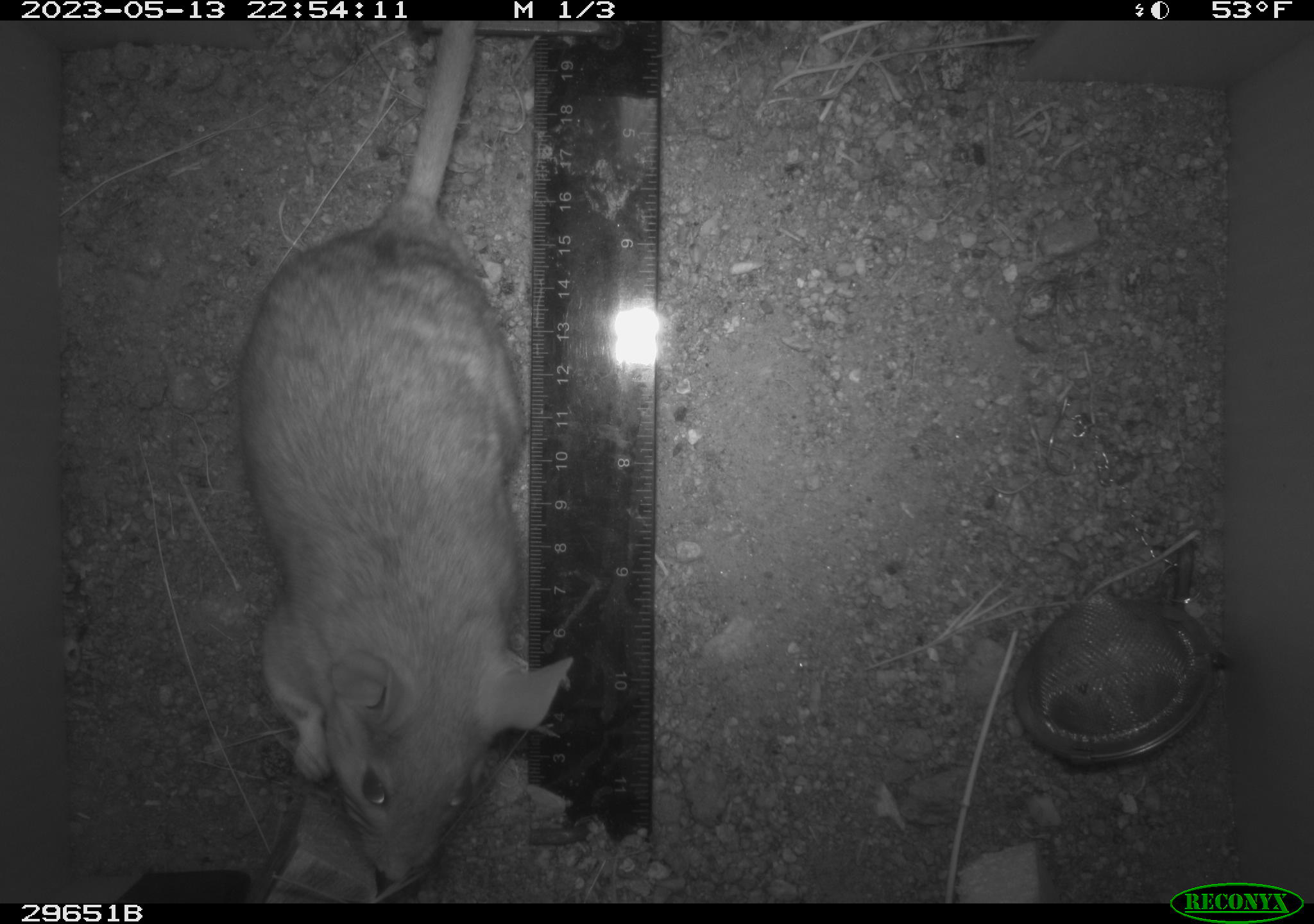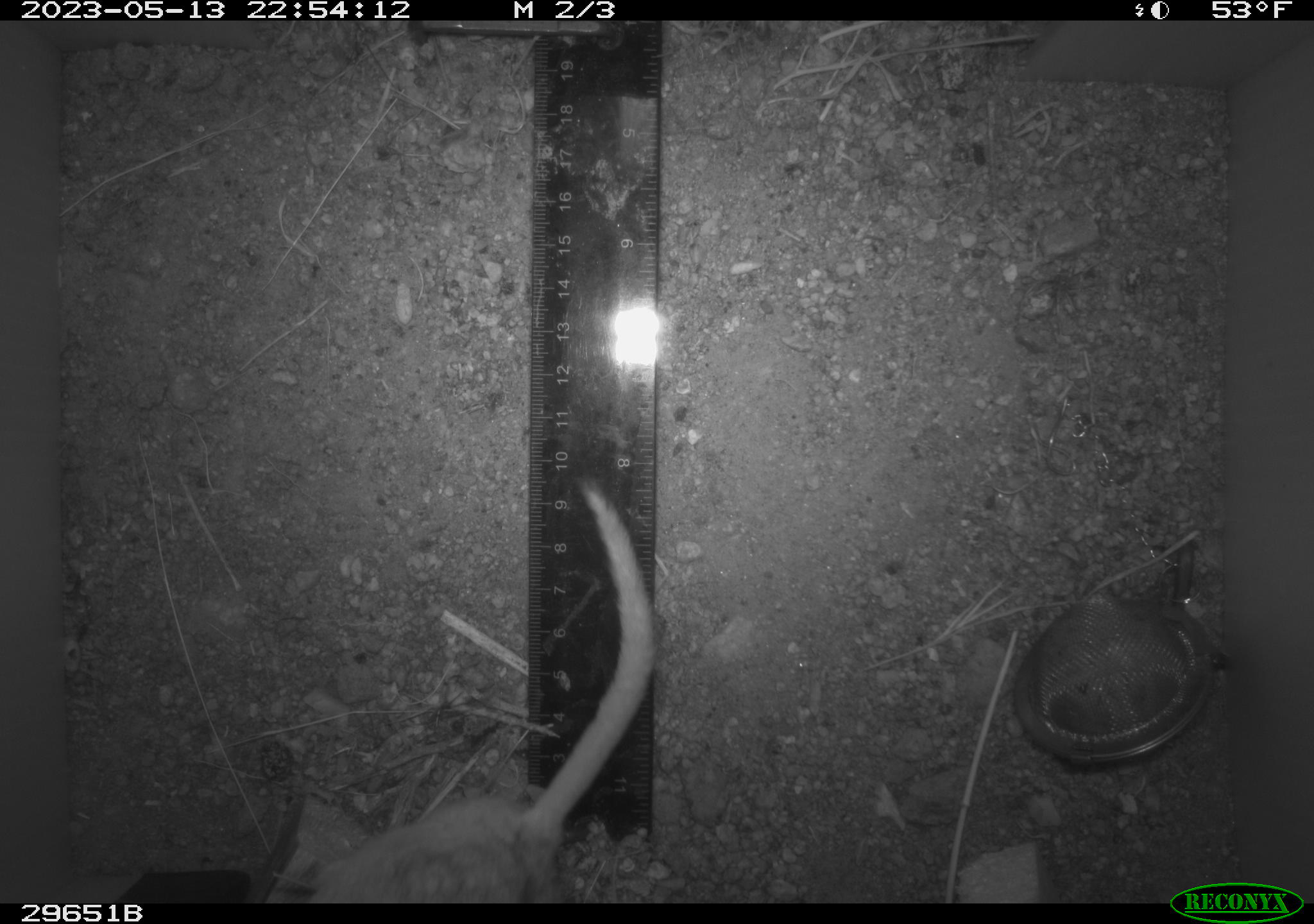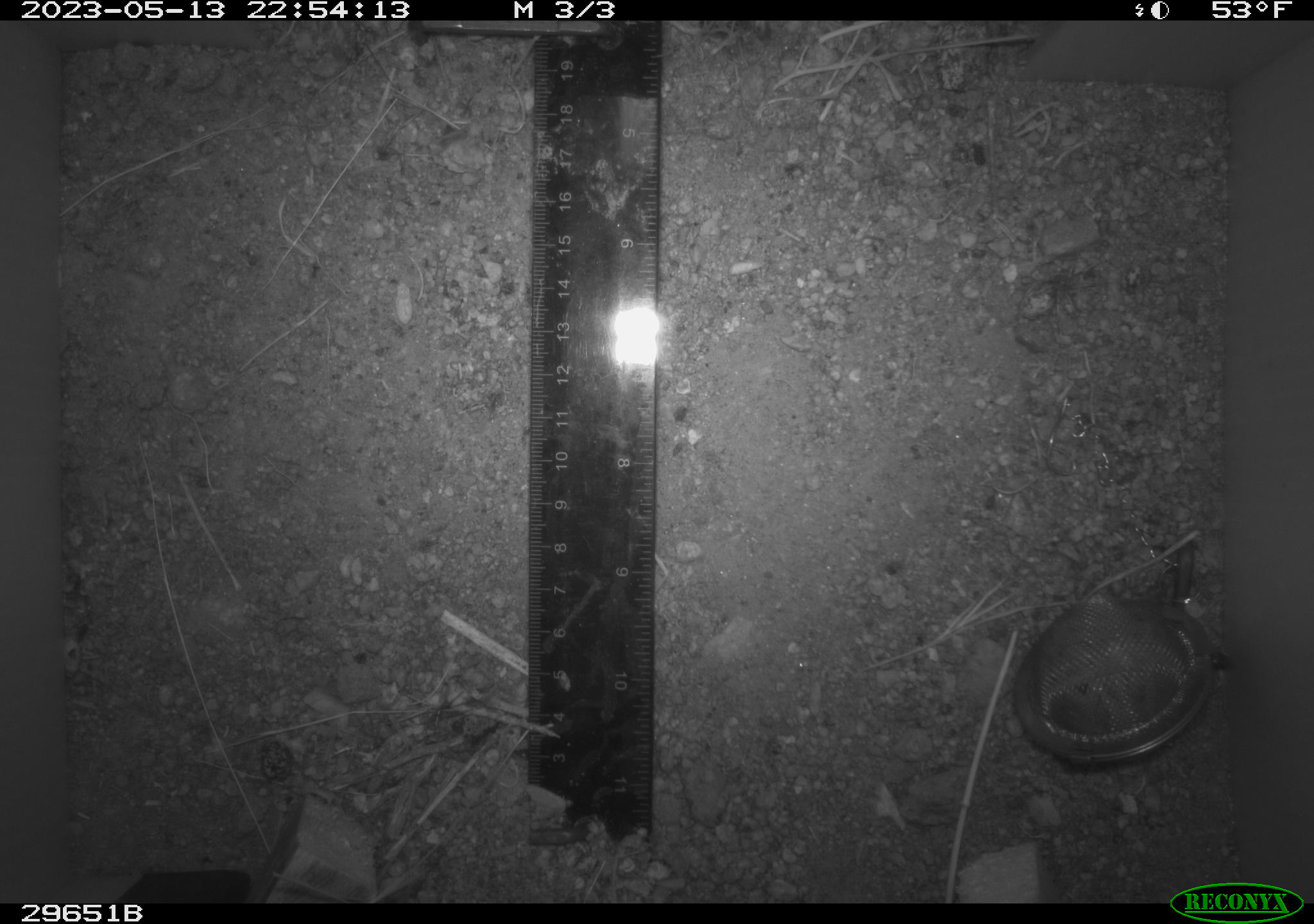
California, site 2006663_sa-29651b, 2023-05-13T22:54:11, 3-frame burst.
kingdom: Animalia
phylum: Chordata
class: Mammalia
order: Rodentia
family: Cricetidae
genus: Neotoma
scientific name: Neotoma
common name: pack rat or woodrat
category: neotoma species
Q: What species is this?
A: Neotoma species (pack rat or woodrat) (Neotoma).